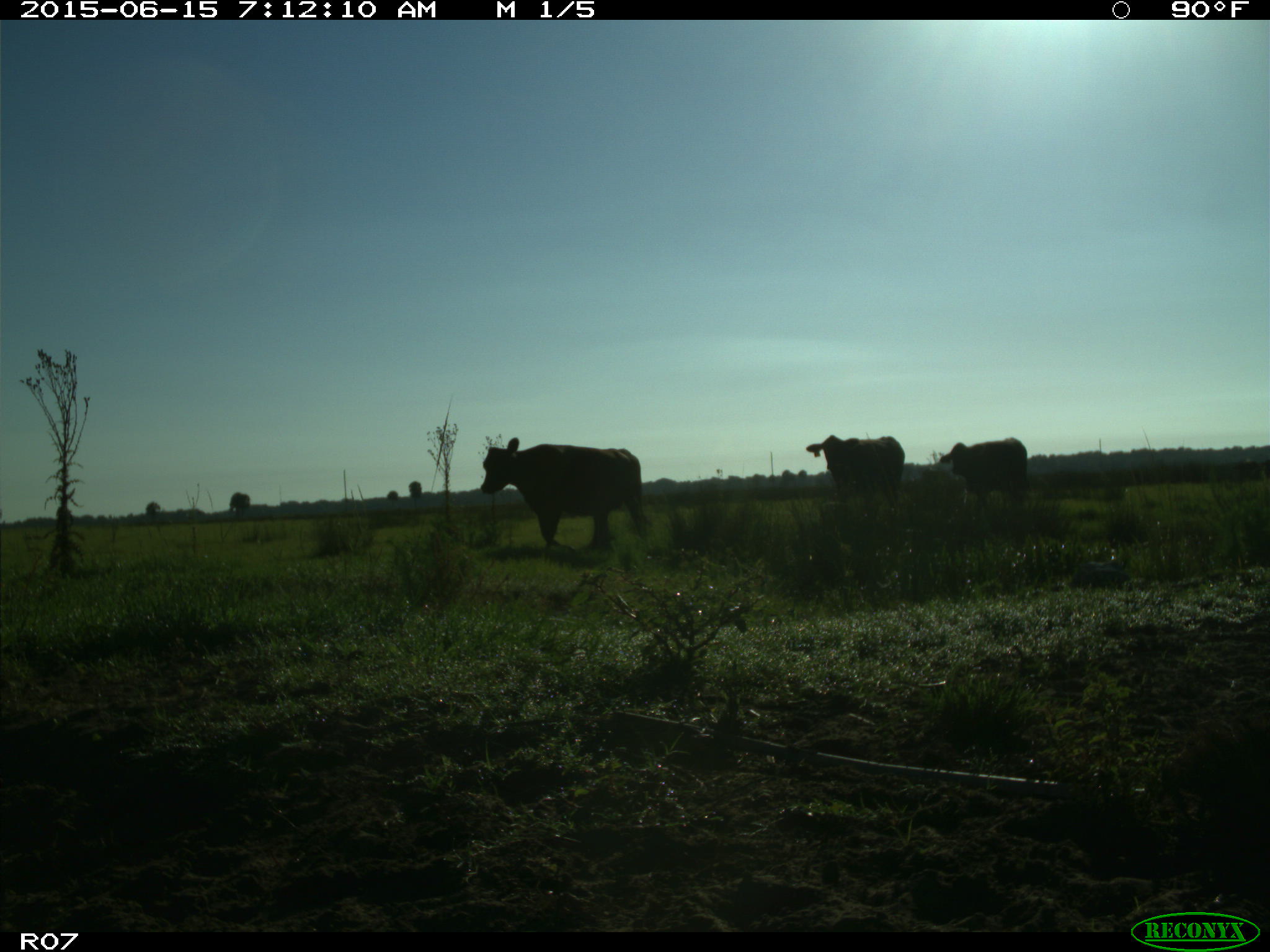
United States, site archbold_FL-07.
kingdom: Animalia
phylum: Chordata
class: Mammalia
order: Artiodactyla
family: Bovidae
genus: Bos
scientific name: Bos taurus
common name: domestic cow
Bos taurus (domestic cow).